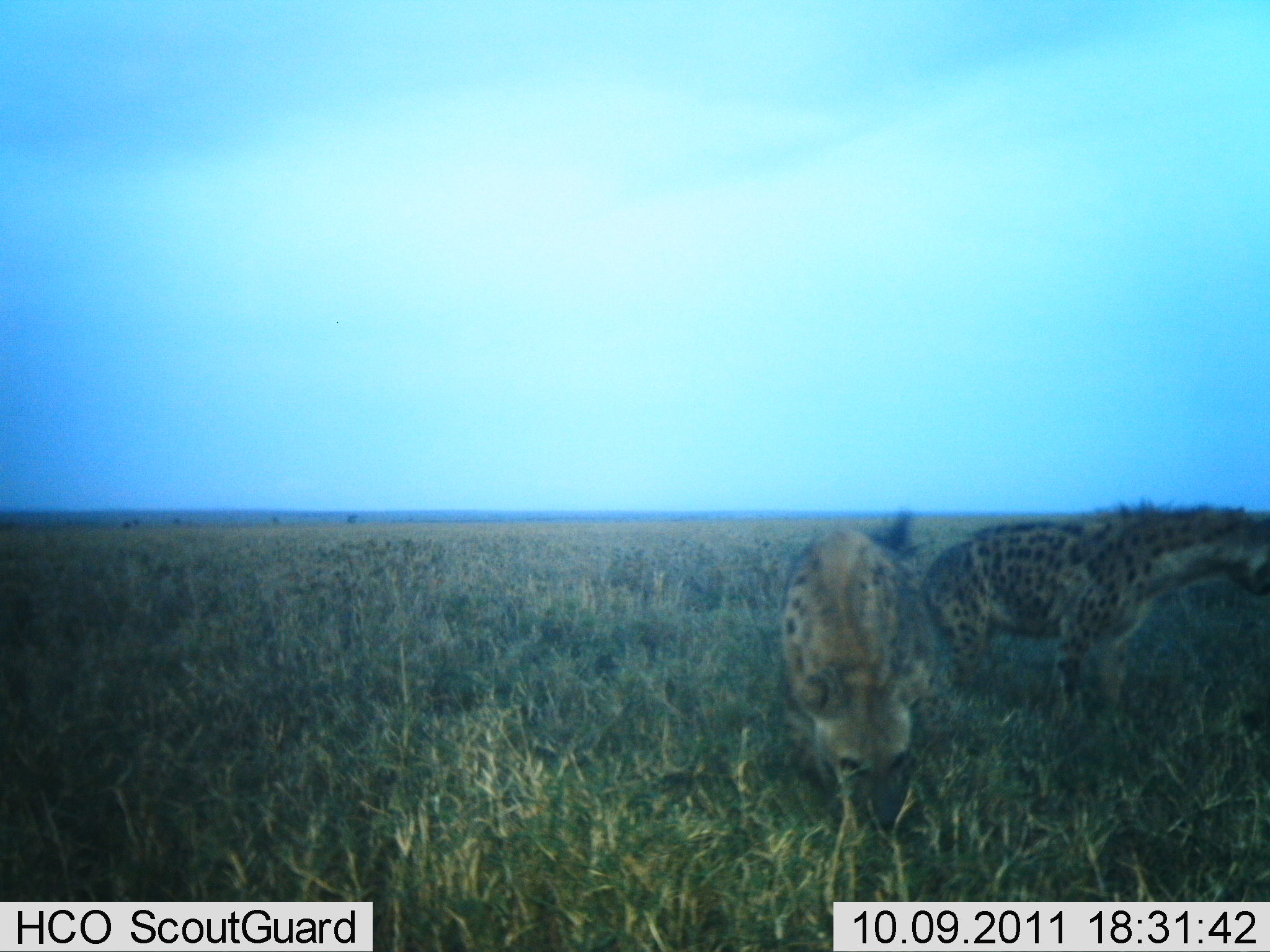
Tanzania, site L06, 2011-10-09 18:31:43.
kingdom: Animalia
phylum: Chordata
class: Mammalia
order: Carnivora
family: Hyaenidae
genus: Crocuta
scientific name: Crocuta crocuta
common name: spotted hyena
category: hyenaspotted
Hyenaspotted (spotted hyena) (Crocuta crocuta), count 2. Behavior (volunteer vote fractions): standing 91%, resting 0%, moving 18%, interacting 9%. Young present (vote fraction): 0%. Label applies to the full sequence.